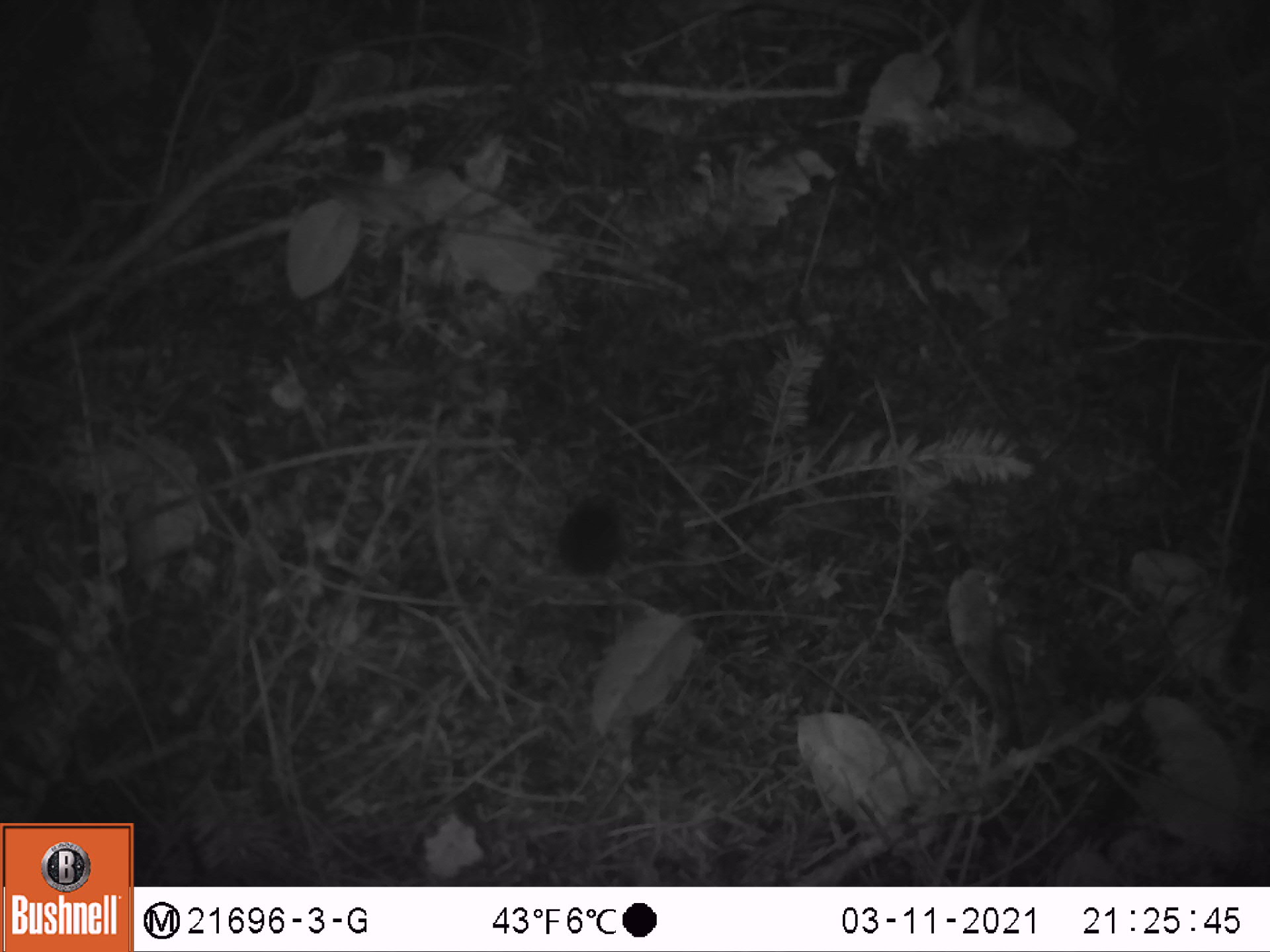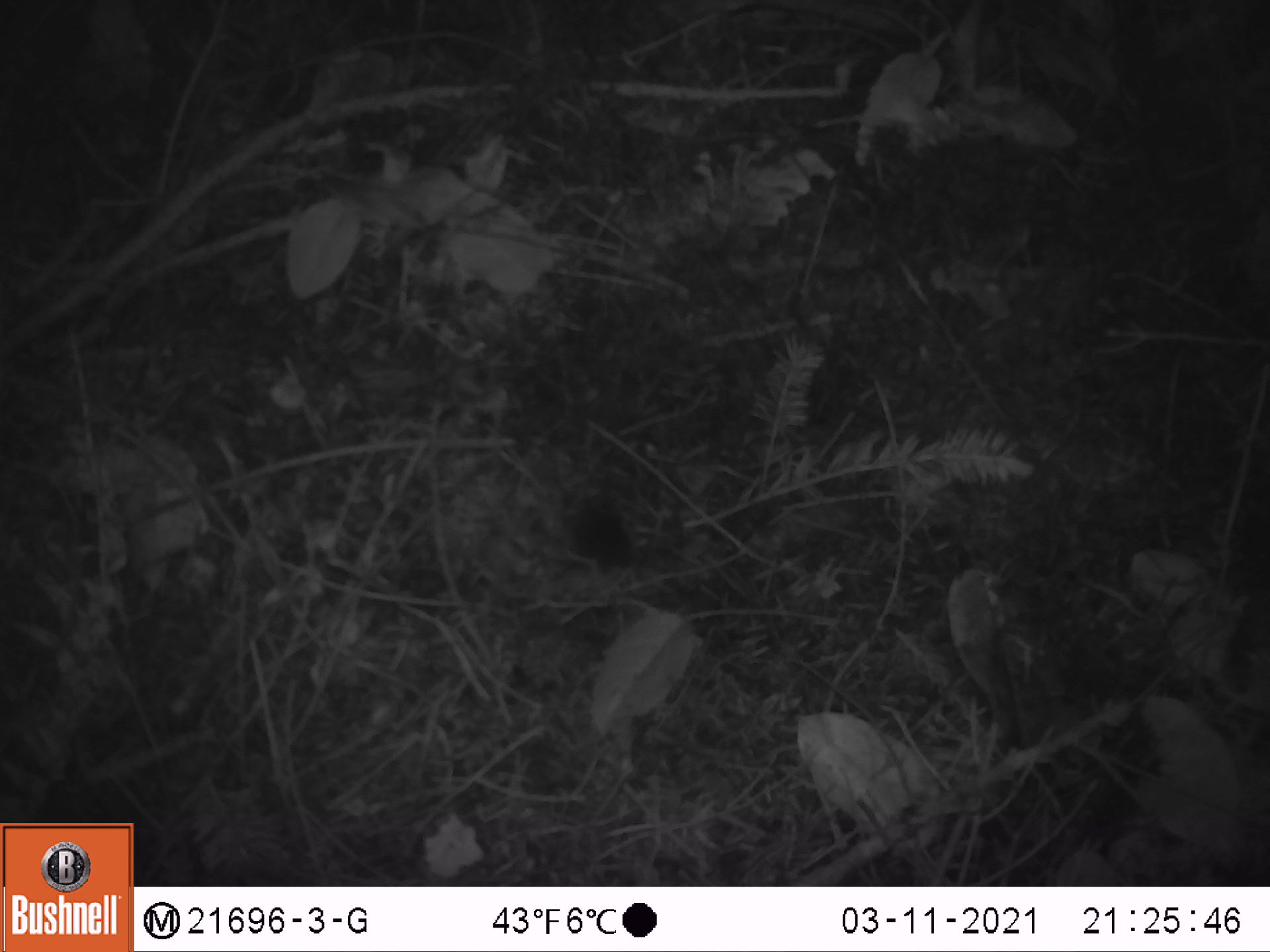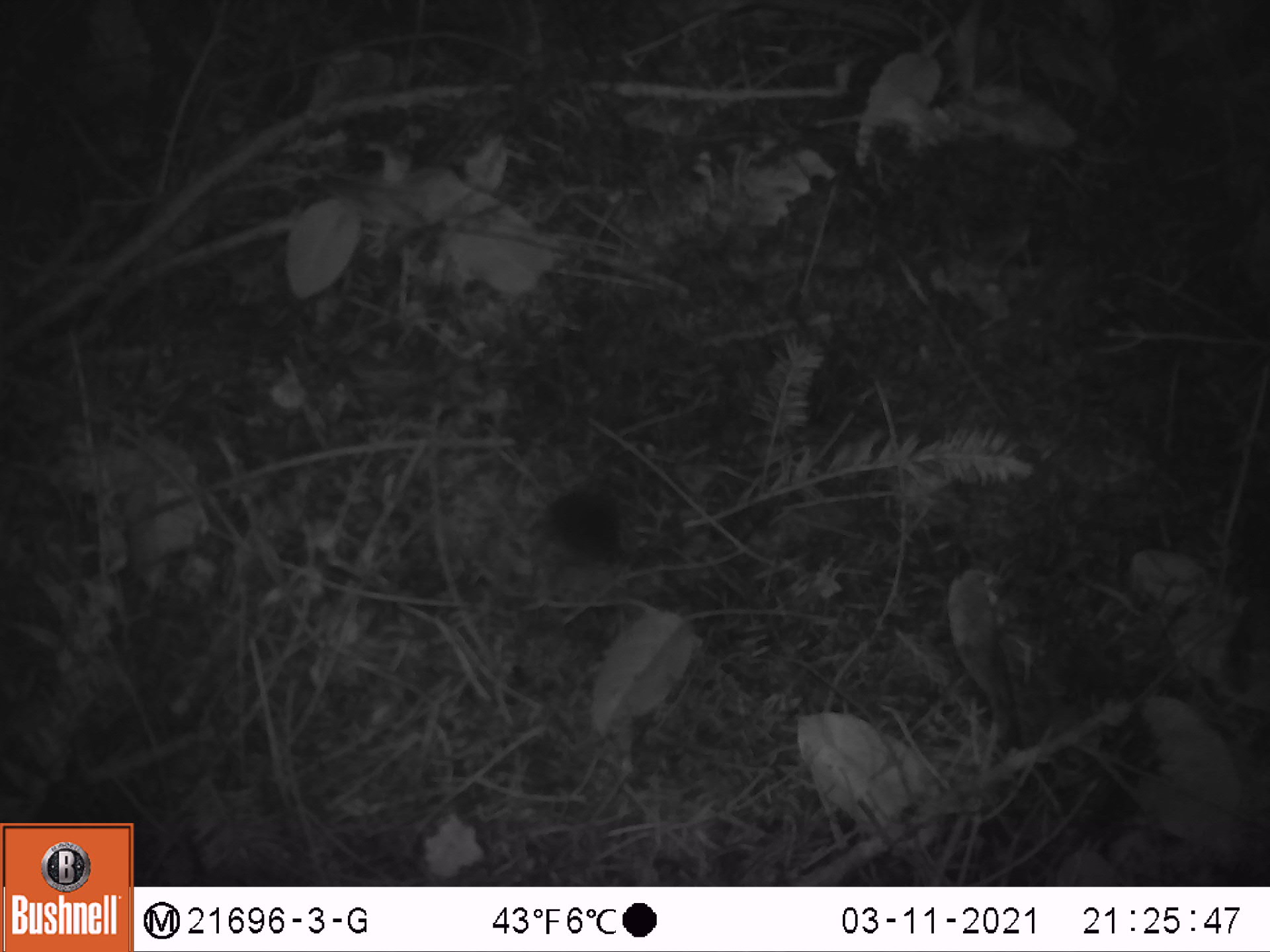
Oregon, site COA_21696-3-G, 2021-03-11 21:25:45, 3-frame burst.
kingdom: Animalia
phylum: Chordata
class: Mammalia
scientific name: Mammalia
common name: small mammal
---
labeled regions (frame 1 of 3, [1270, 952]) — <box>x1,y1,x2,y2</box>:
small mammal: <box>506,456,714,626</box>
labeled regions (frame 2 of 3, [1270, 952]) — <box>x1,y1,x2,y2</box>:
small mammal: <box>515,448,736,623</box>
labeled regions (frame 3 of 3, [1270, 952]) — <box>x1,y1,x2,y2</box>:
small mammal: <box>489,444,715,613</box>